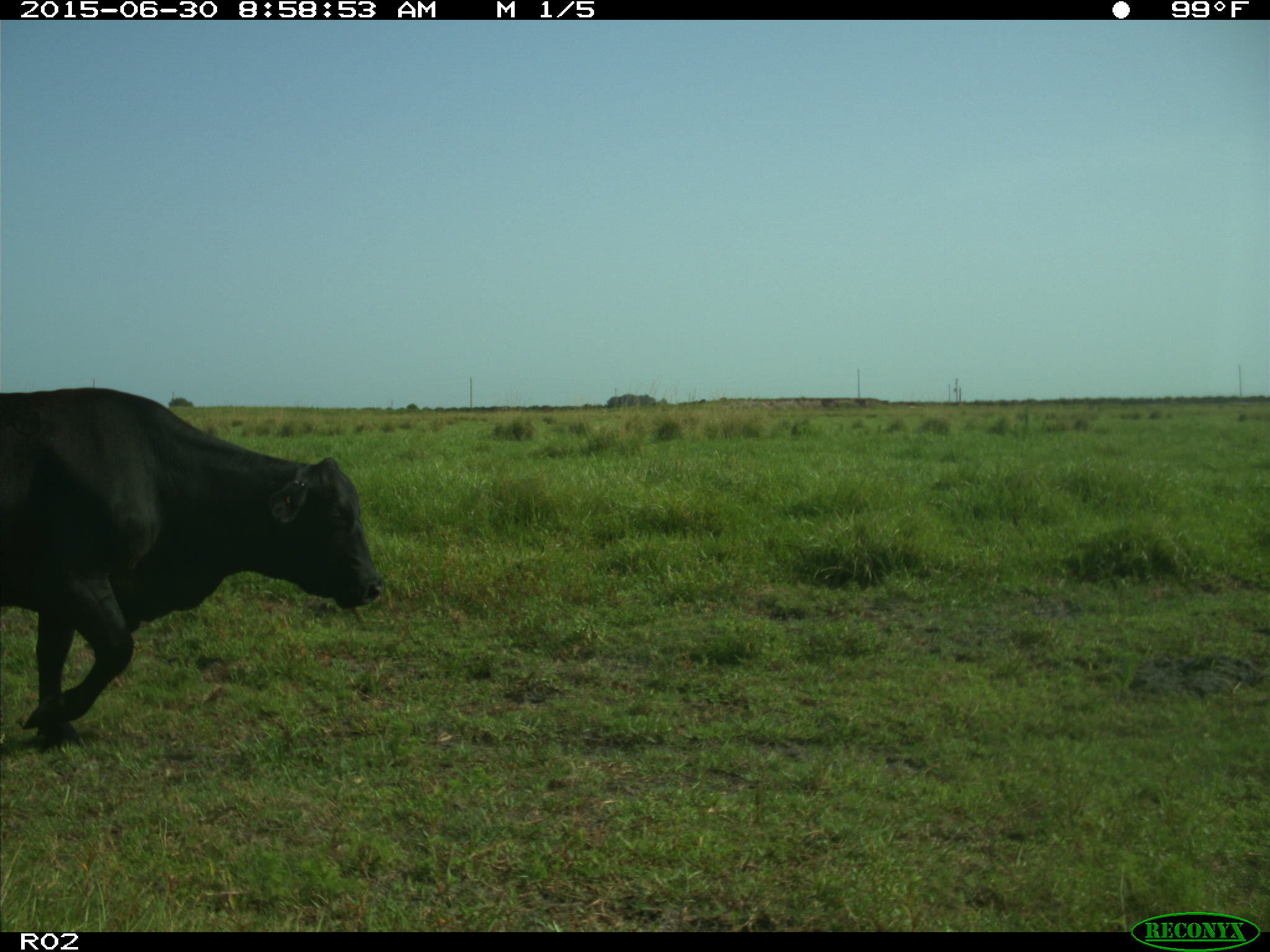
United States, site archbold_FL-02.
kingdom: Animalia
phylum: Chordata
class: Mammalia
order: Artiodactyla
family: Bovidae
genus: Bos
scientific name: Bos taurus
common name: domestic cow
Bos taurus (domestic cow).